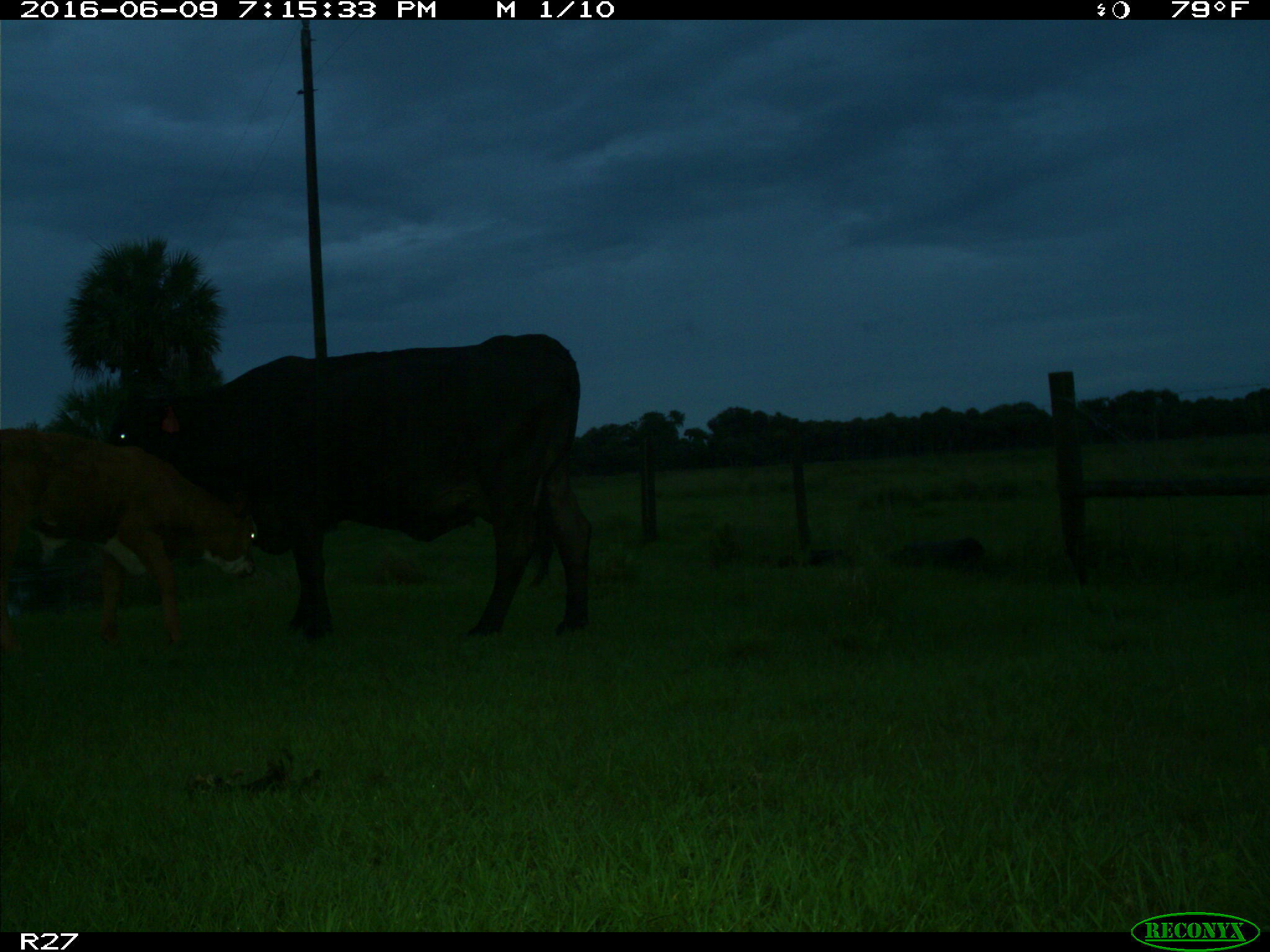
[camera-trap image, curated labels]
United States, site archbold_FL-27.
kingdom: Animalia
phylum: Chordata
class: Mammalia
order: Artiodactyla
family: Bovidae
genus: Bos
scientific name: Bos taurus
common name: domestic cow